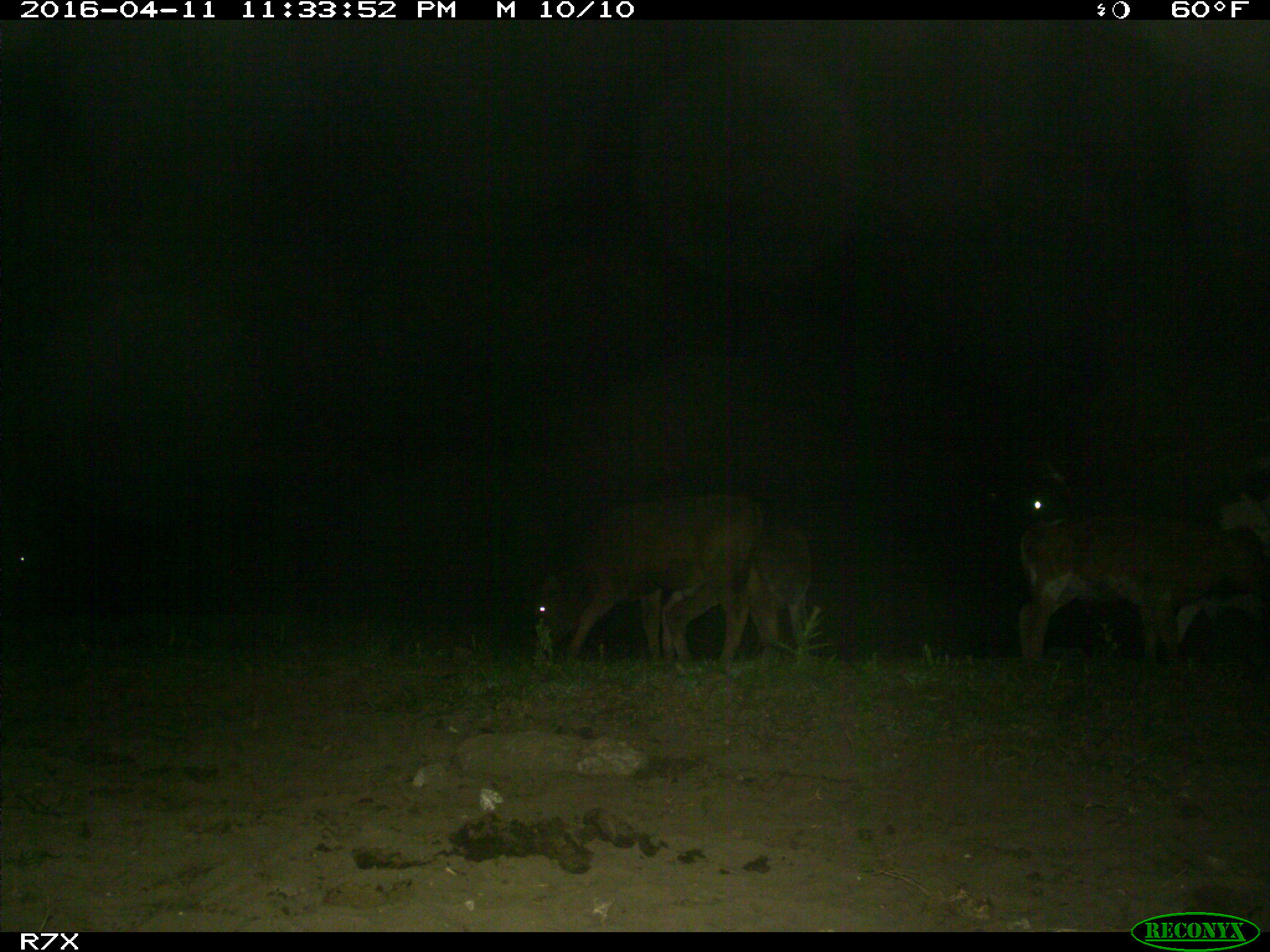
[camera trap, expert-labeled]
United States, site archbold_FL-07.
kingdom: Animalia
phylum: Chordata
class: Mammalia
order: Artiodactyla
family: Bovidae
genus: Bos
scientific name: Bos taurus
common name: domestic cow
Bos taurus (domestic cow).